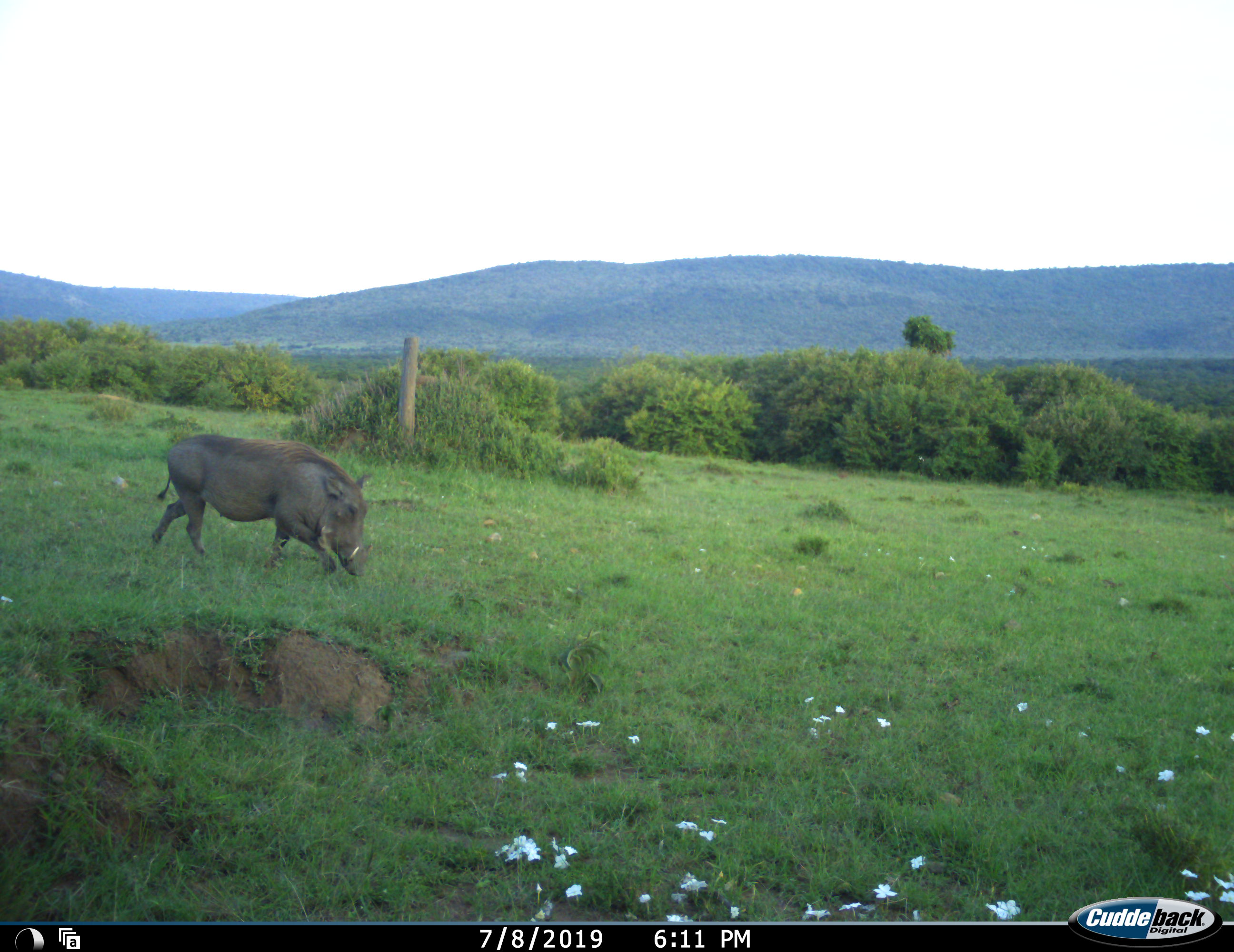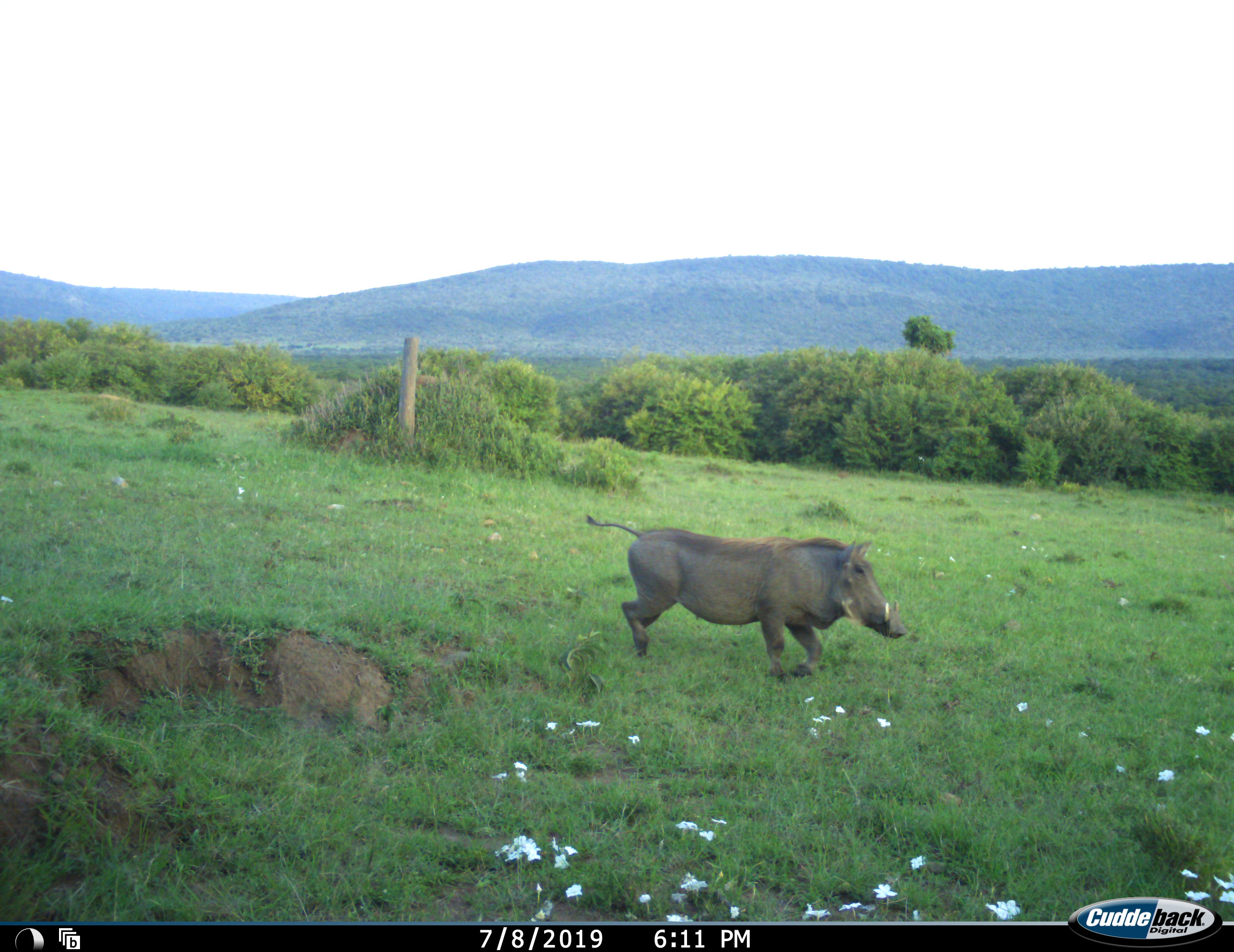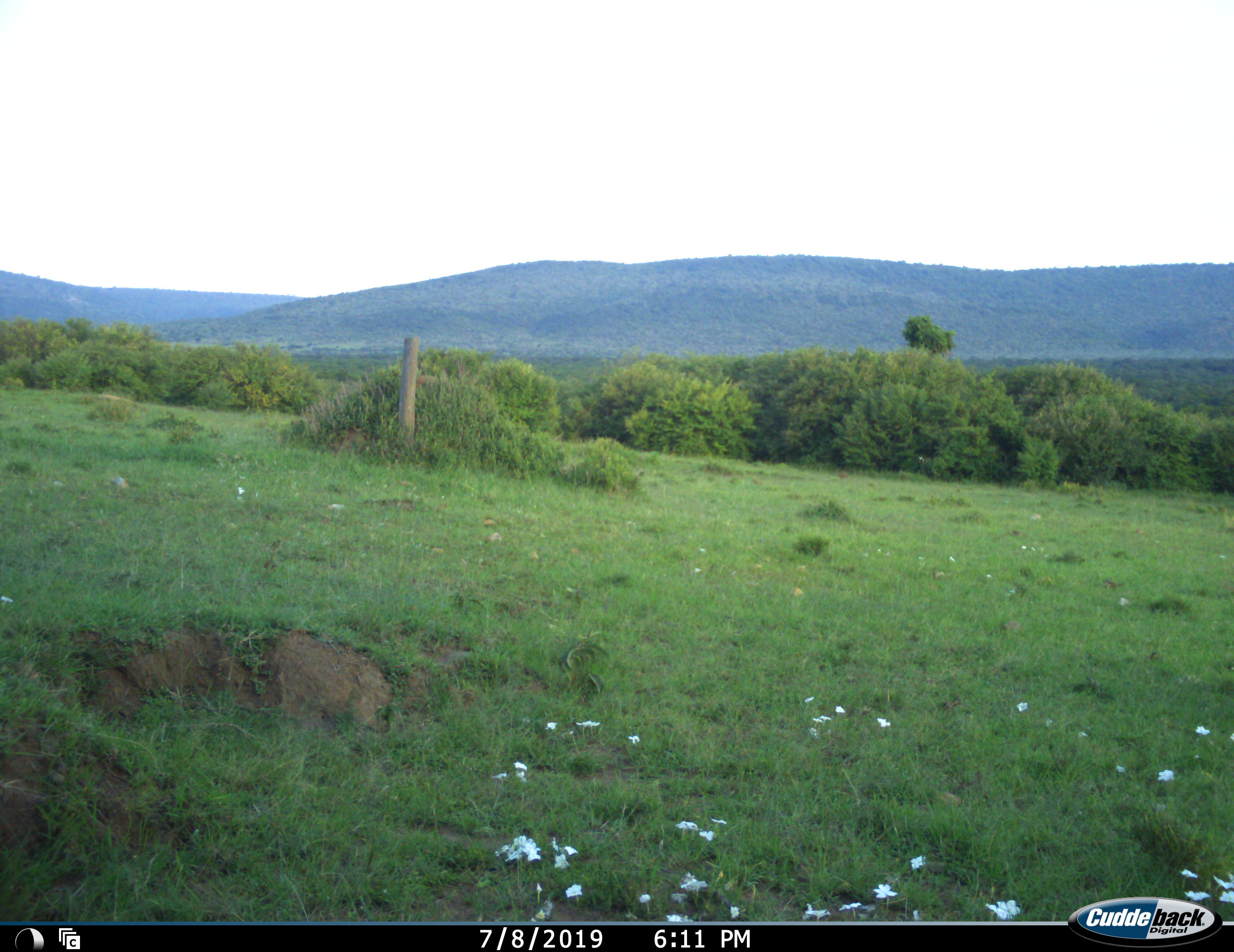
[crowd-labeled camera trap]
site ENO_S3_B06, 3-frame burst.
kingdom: Animalia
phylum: Chordata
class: Mammalia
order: Artiodactyla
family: Suidae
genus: Phacochoerus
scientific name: Phacochoerus africanus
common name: warthog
Warthog (Phacochoerus africanus), count 1. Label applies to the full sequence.